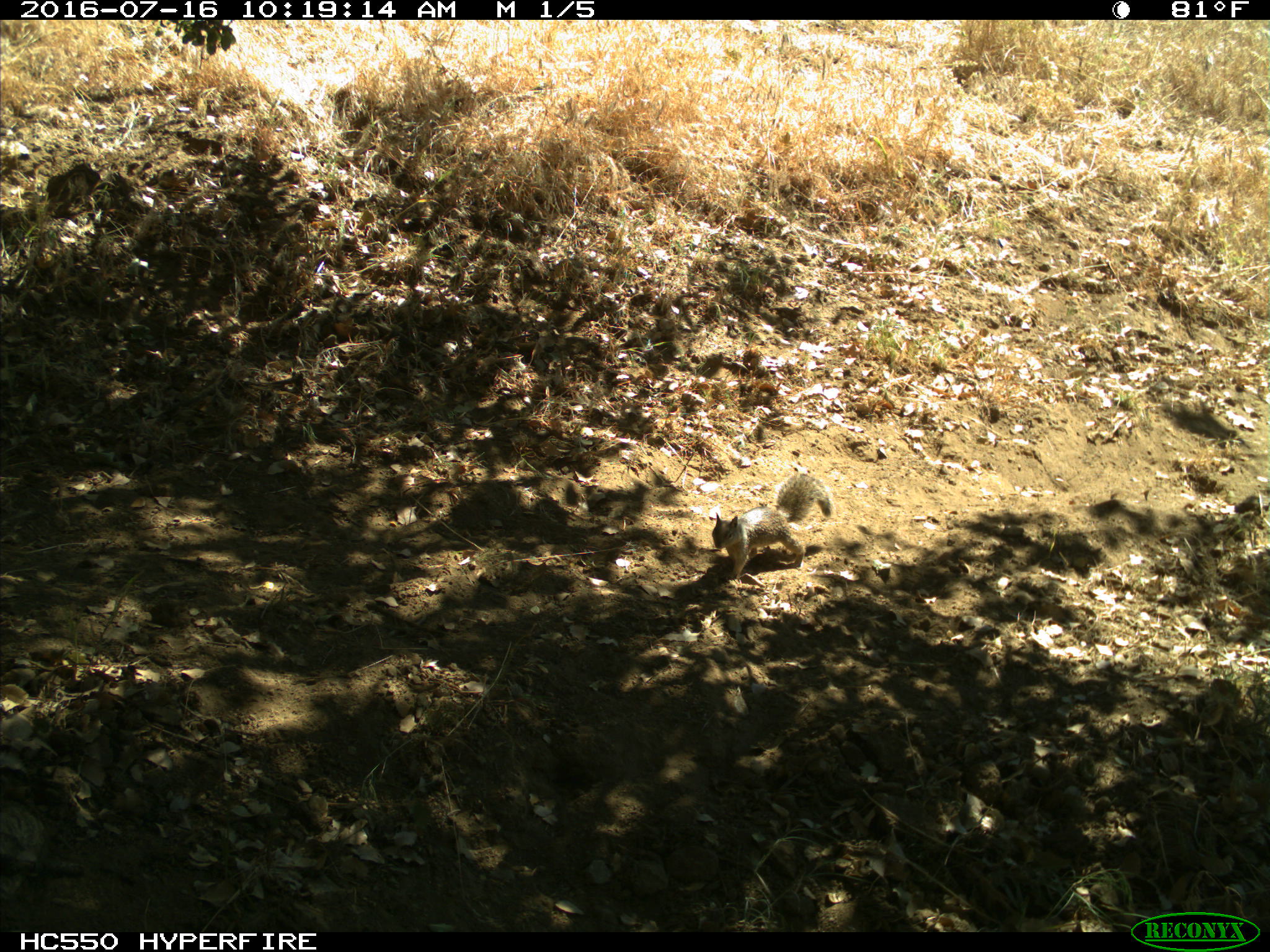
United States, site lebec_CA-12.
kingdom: Animalia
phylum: Chordata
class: Mammalia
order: Rodentia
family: Sciuridae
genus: Otospermophilus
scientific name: Otospermophilus beecheyi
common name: california ground squirrel